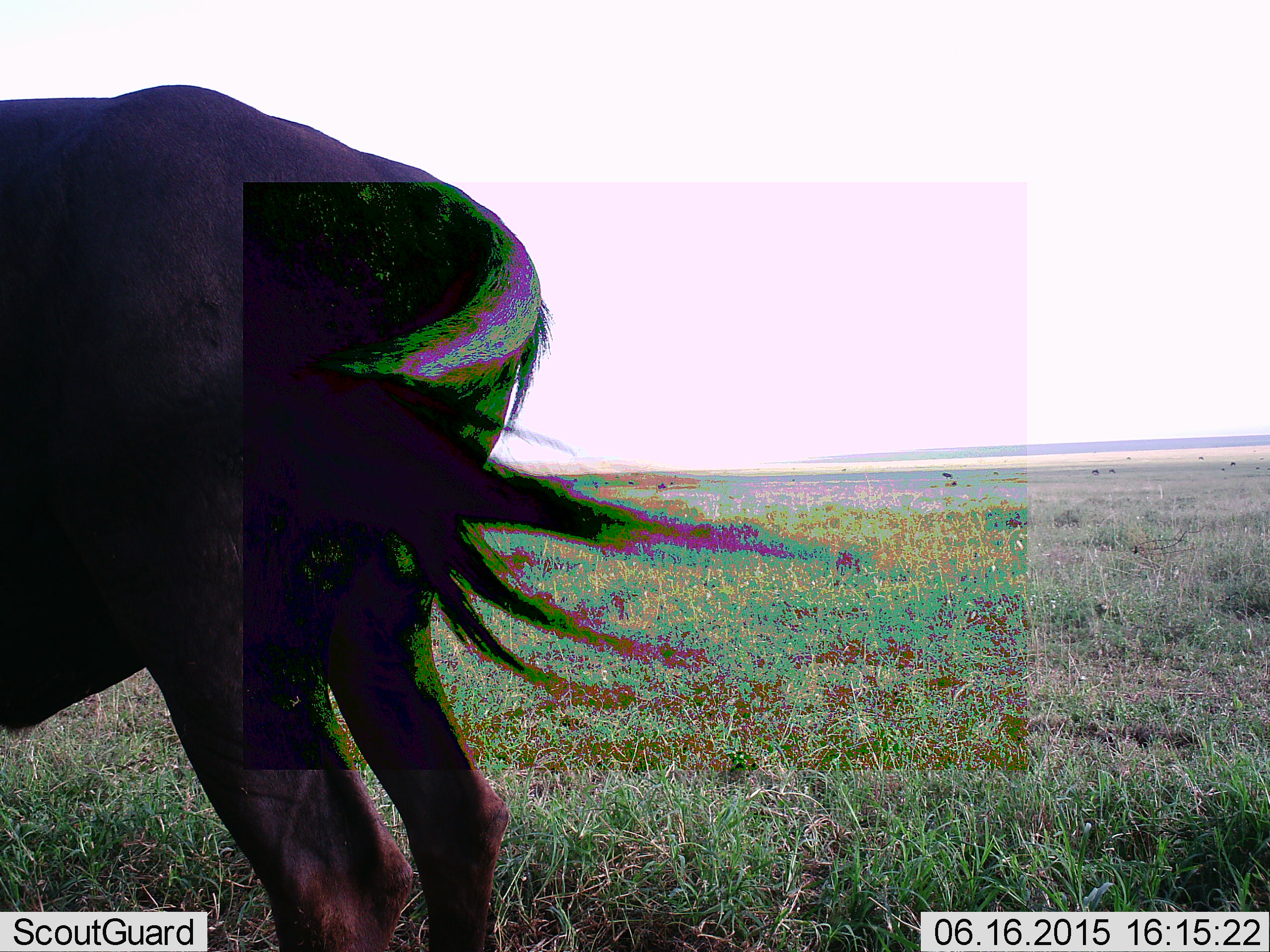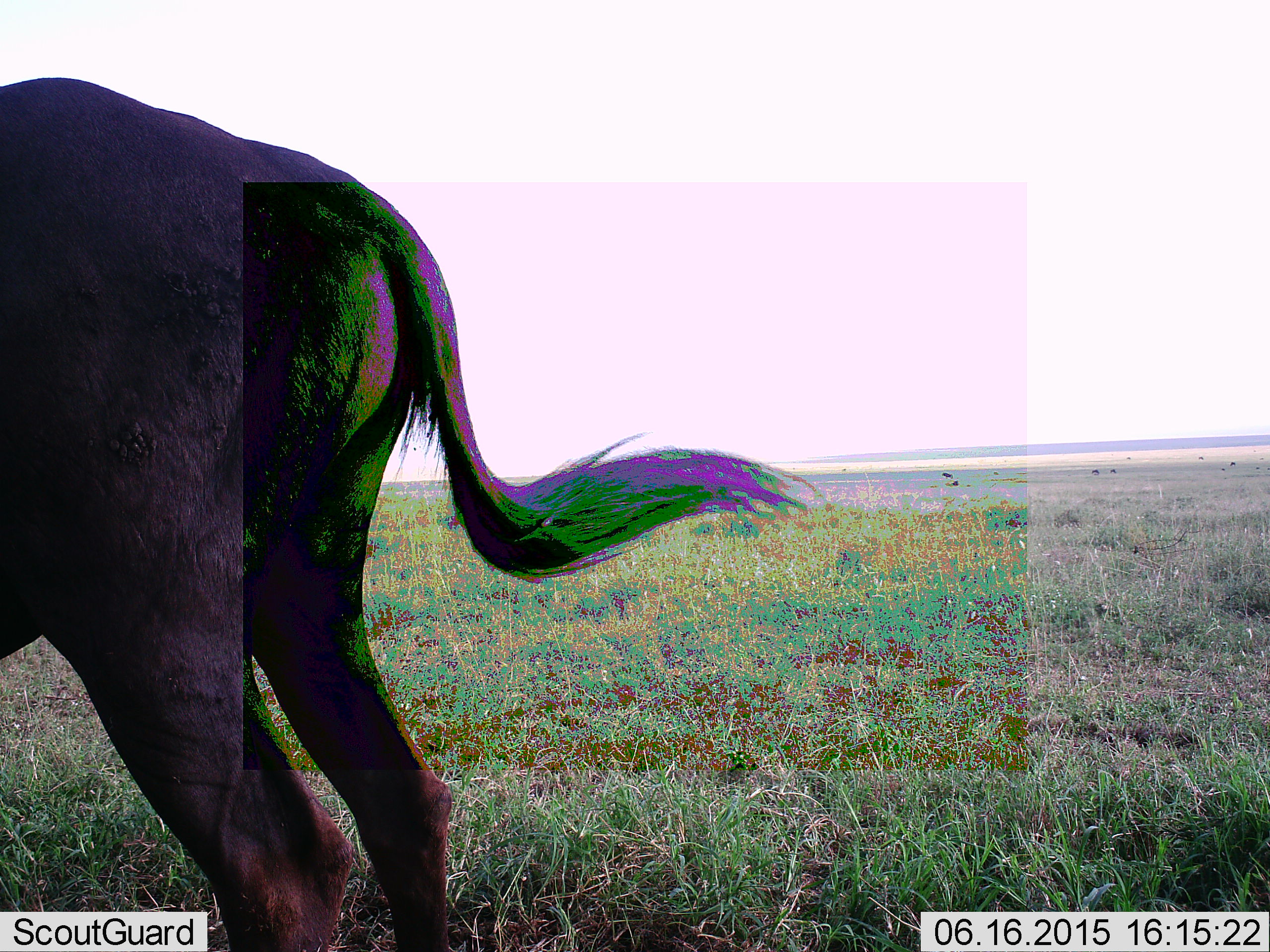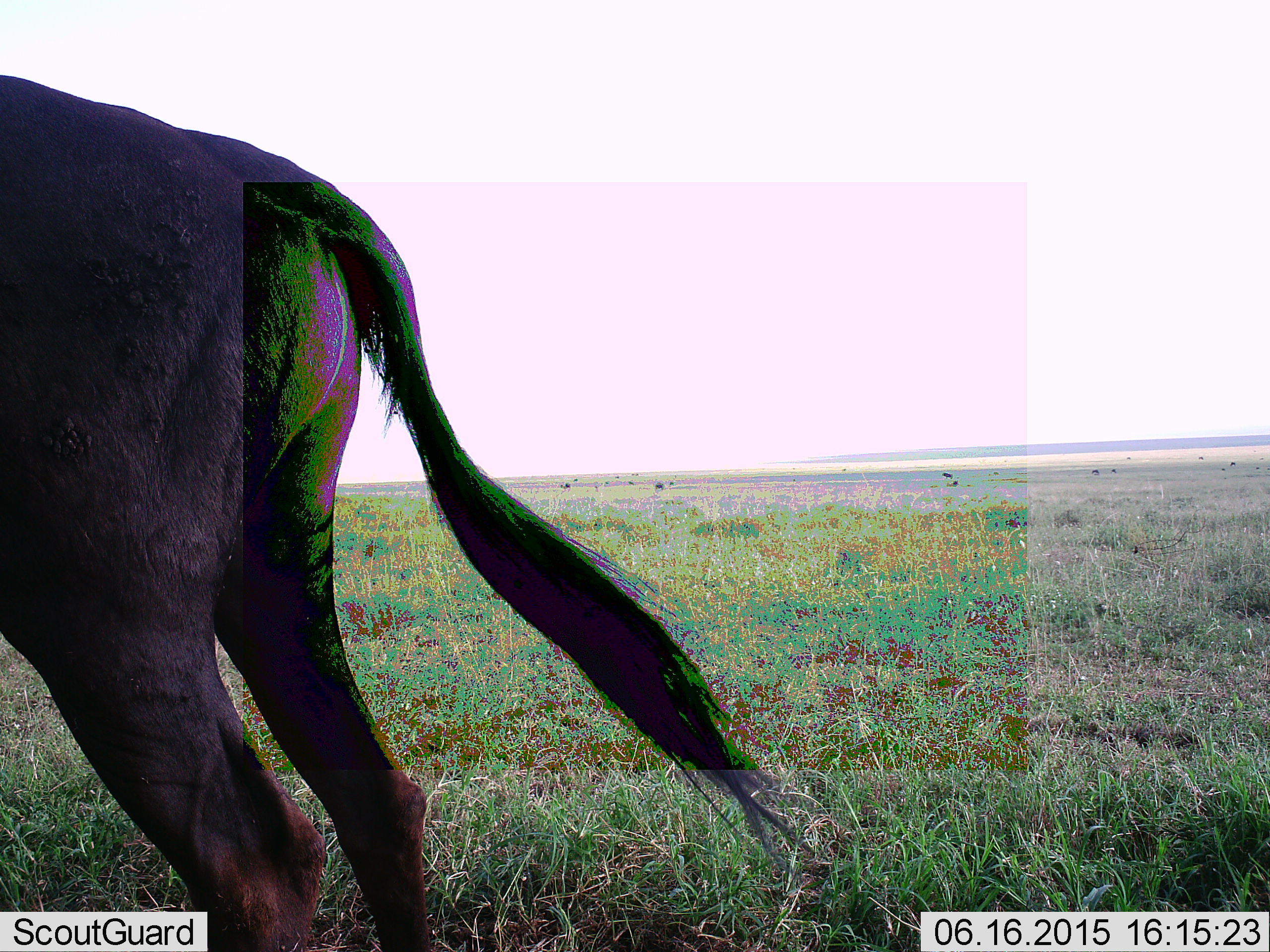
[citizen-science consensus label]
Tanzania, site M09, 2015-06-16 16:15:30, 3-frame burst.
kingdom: Animalia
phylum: Chordata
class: Mammalia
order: Artiodactyla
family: Bovidae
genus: Connochaetes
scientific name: Connochaetes taurinus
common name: blue wildebeest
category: wildebeest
Wildebeest (blue wildebeest) (Connochaetes taurinus), count 1. Behavior (volunteer vote fractions): standing 70%, resting 10%, moving 20%, interacting 0%. Young present (vote fraction): 0%. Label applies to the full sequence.